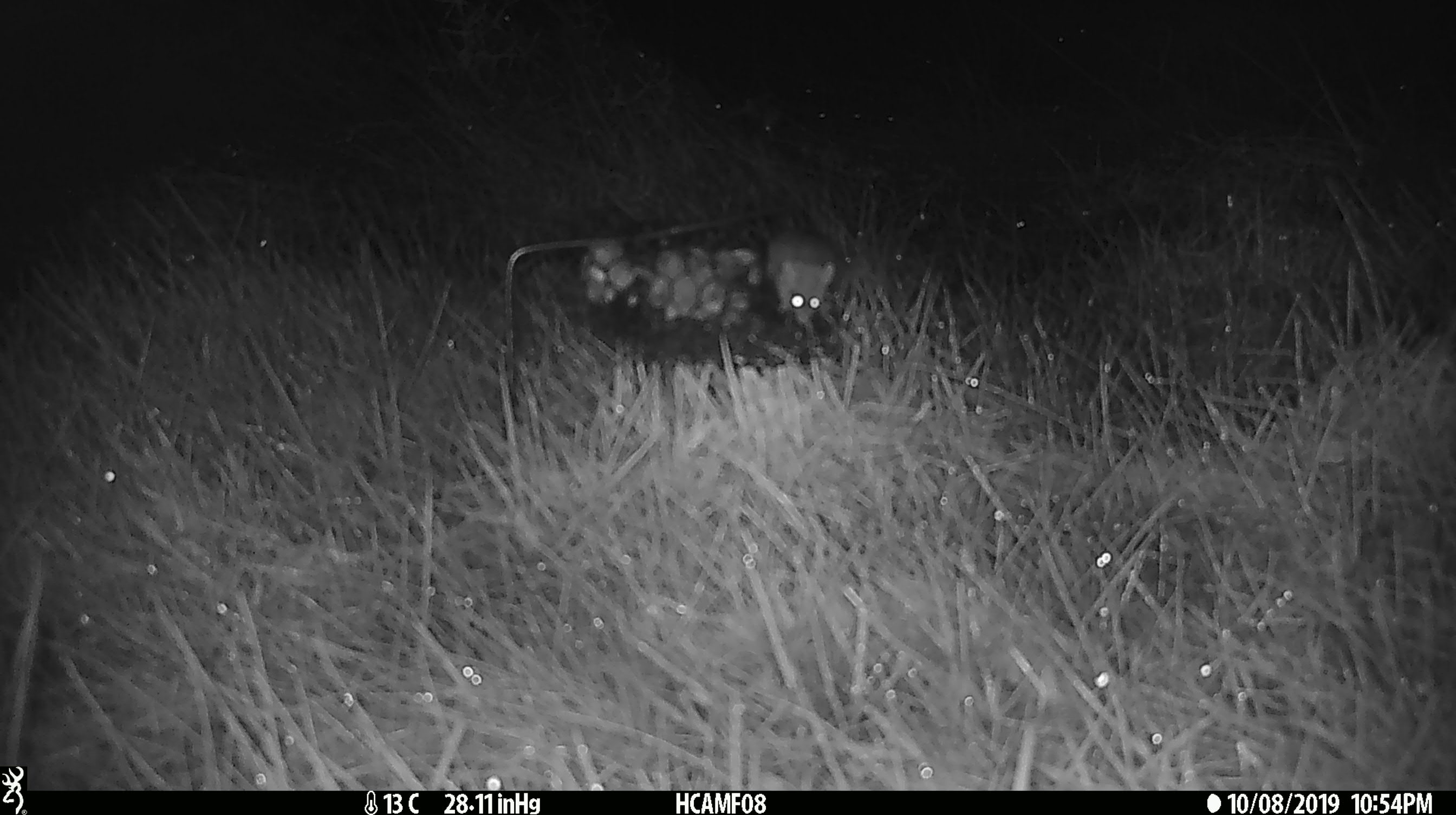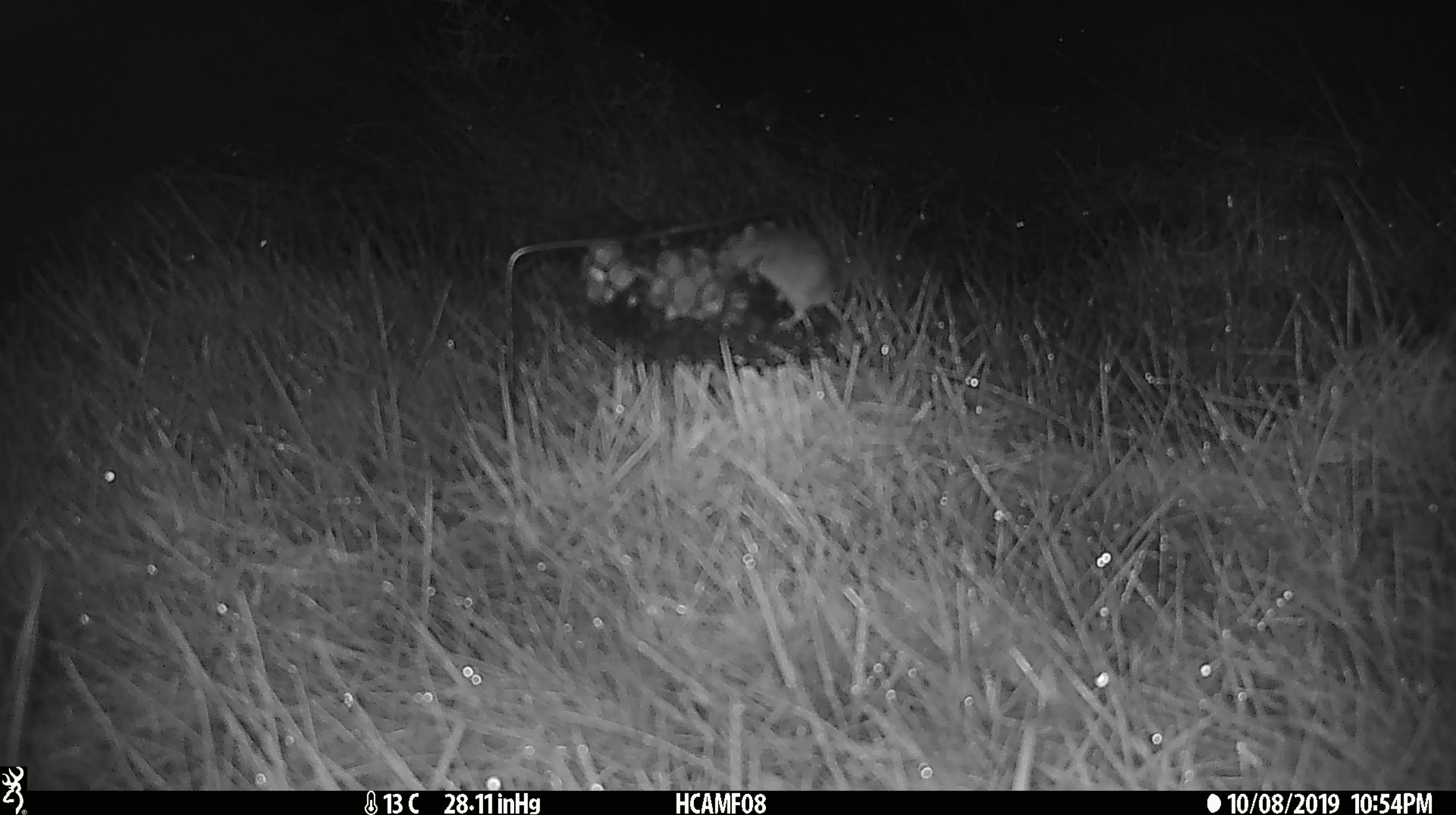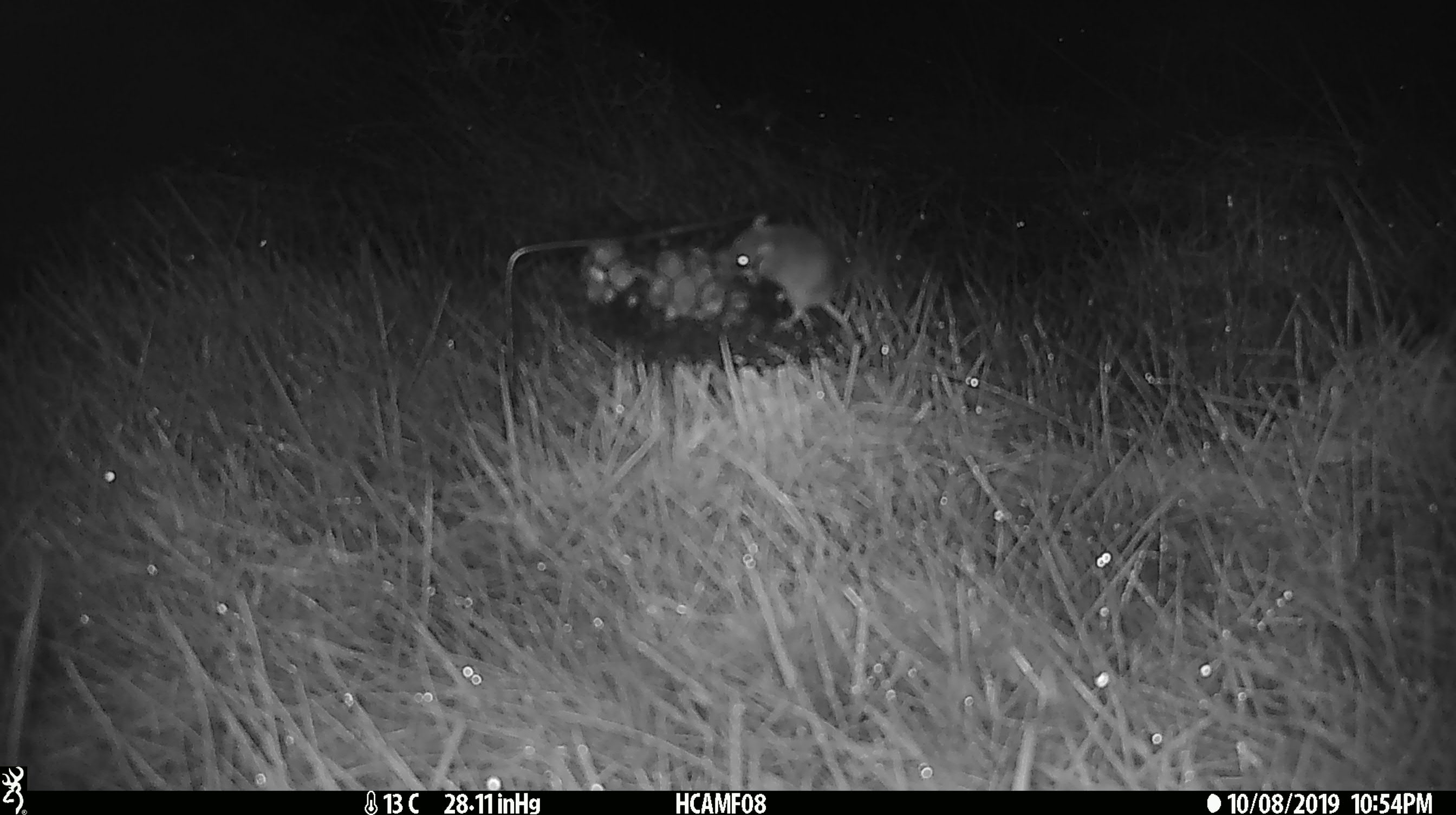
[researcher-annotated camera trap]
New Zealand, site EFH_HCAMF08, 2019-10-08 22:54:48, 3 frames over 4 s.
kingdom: Animalia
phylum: Chordata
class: Mammalia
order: Rodentia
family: Muridae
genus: Mus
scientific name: Mus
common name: mouse